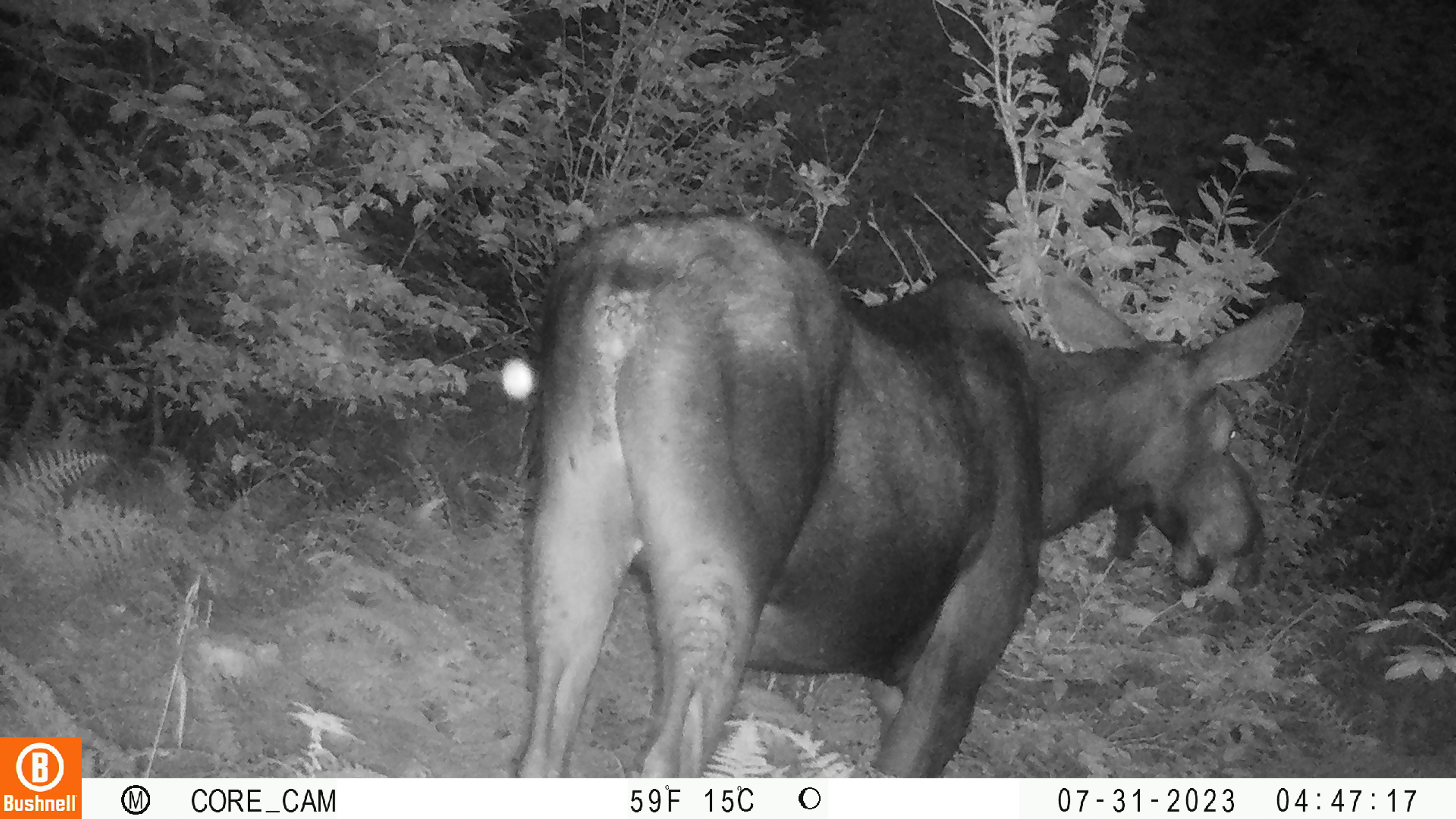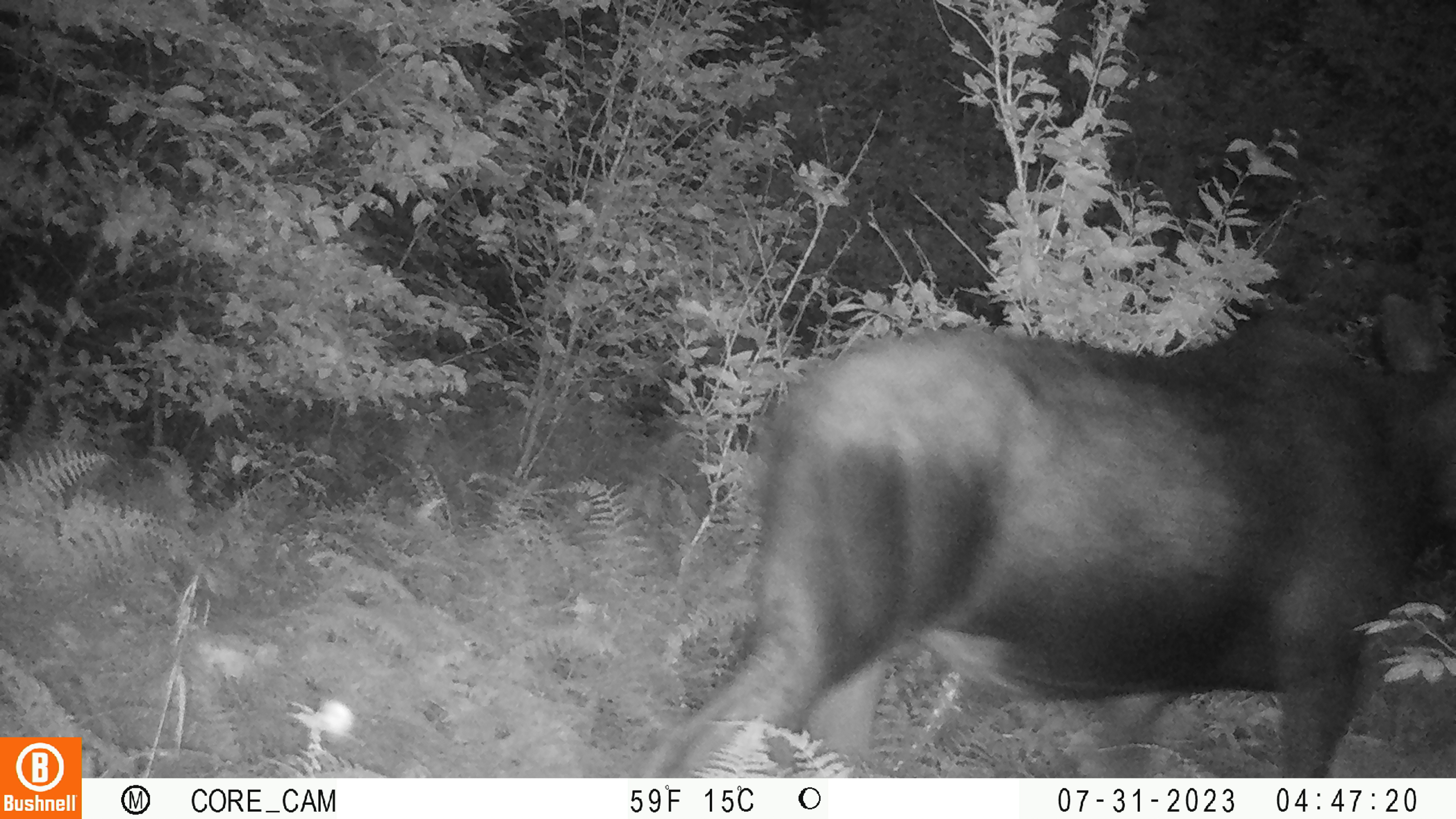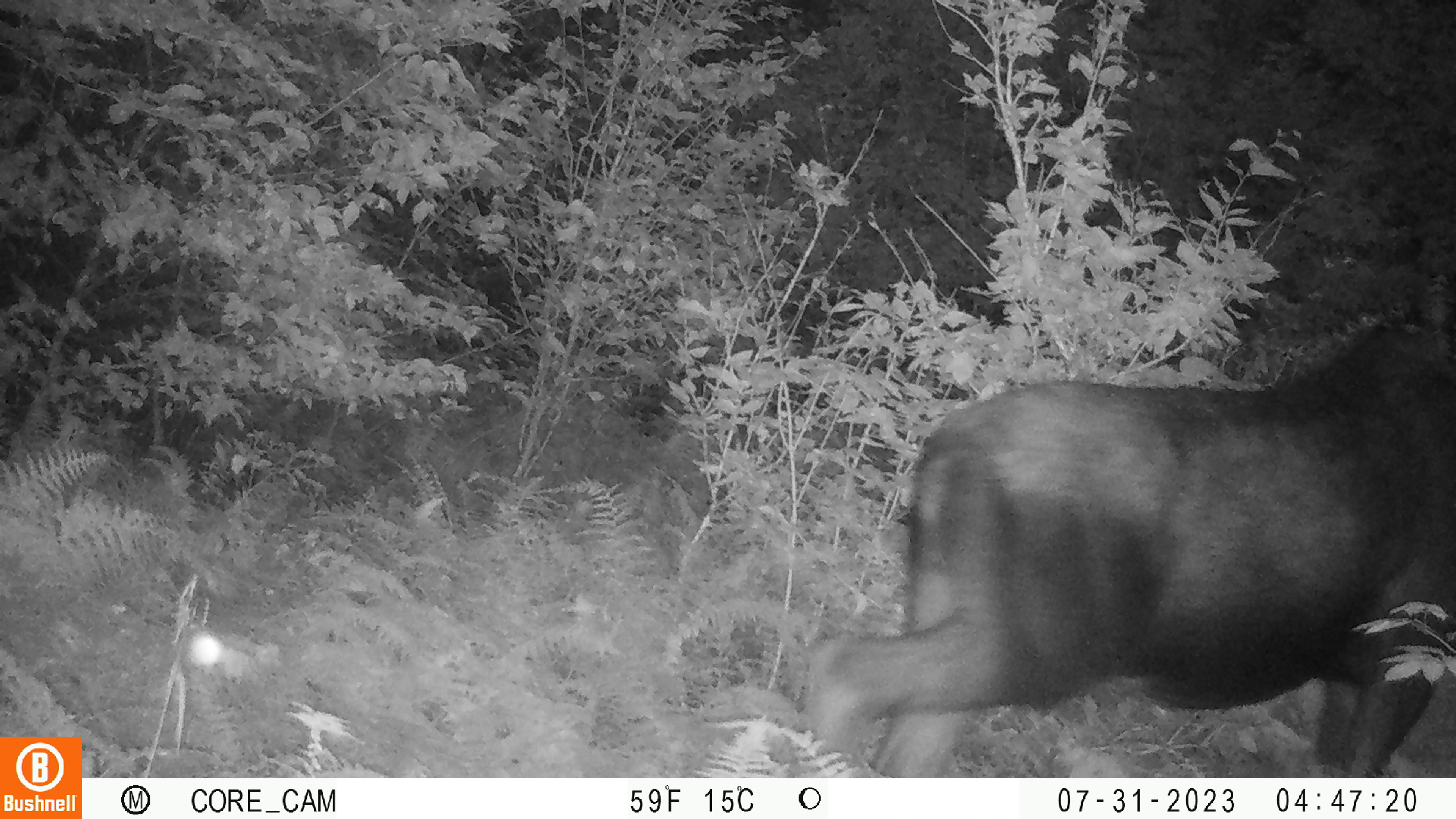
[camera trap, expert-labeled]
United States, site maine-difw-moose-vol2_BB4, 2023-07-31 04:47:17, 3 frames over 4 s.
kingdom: Animalia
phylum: Chordata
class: Mammalia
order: Artiodactyla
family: Cervidae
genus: Alces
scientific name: Alces alces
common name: moose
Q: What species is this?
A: Moose (Alces alces).